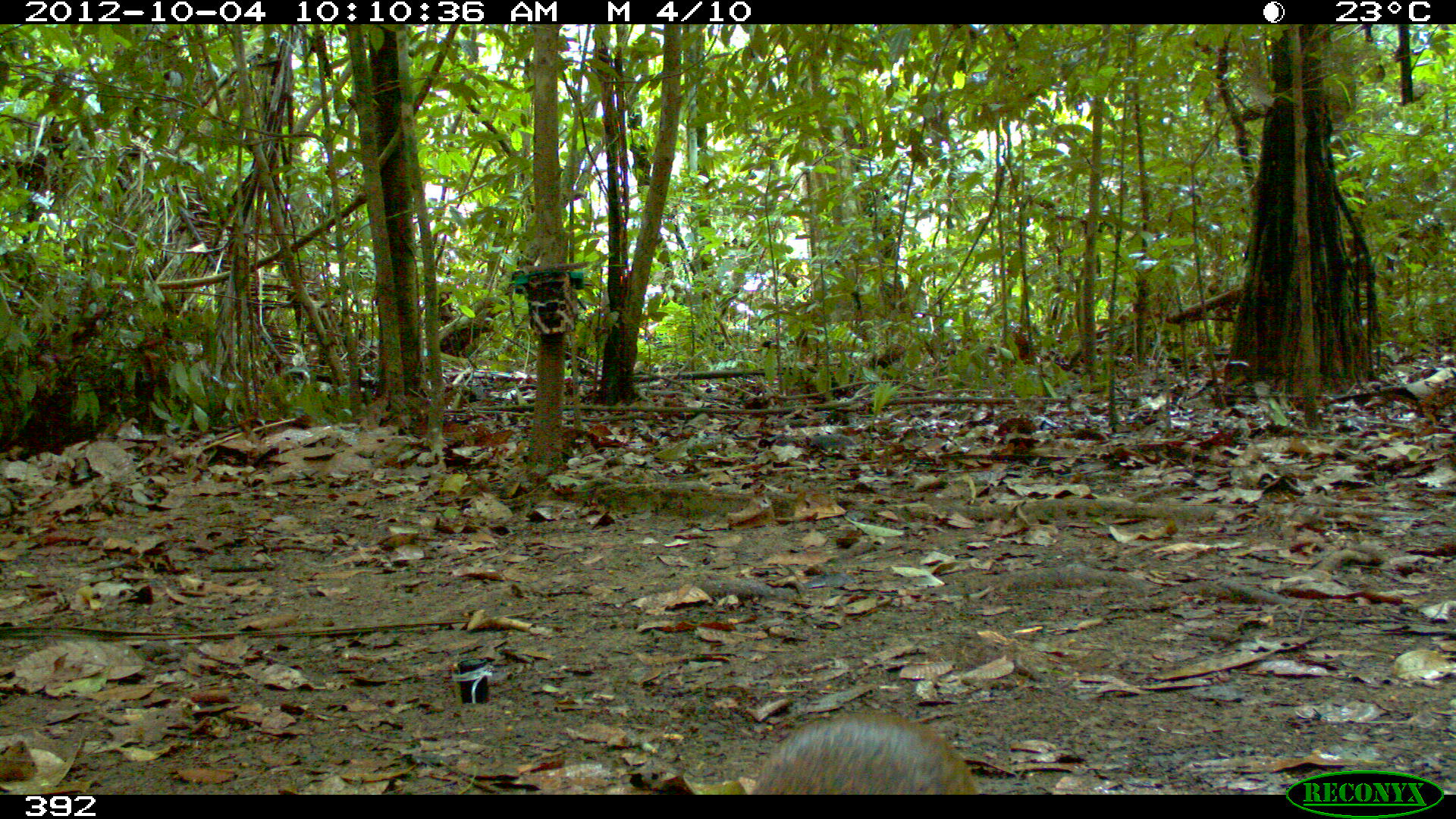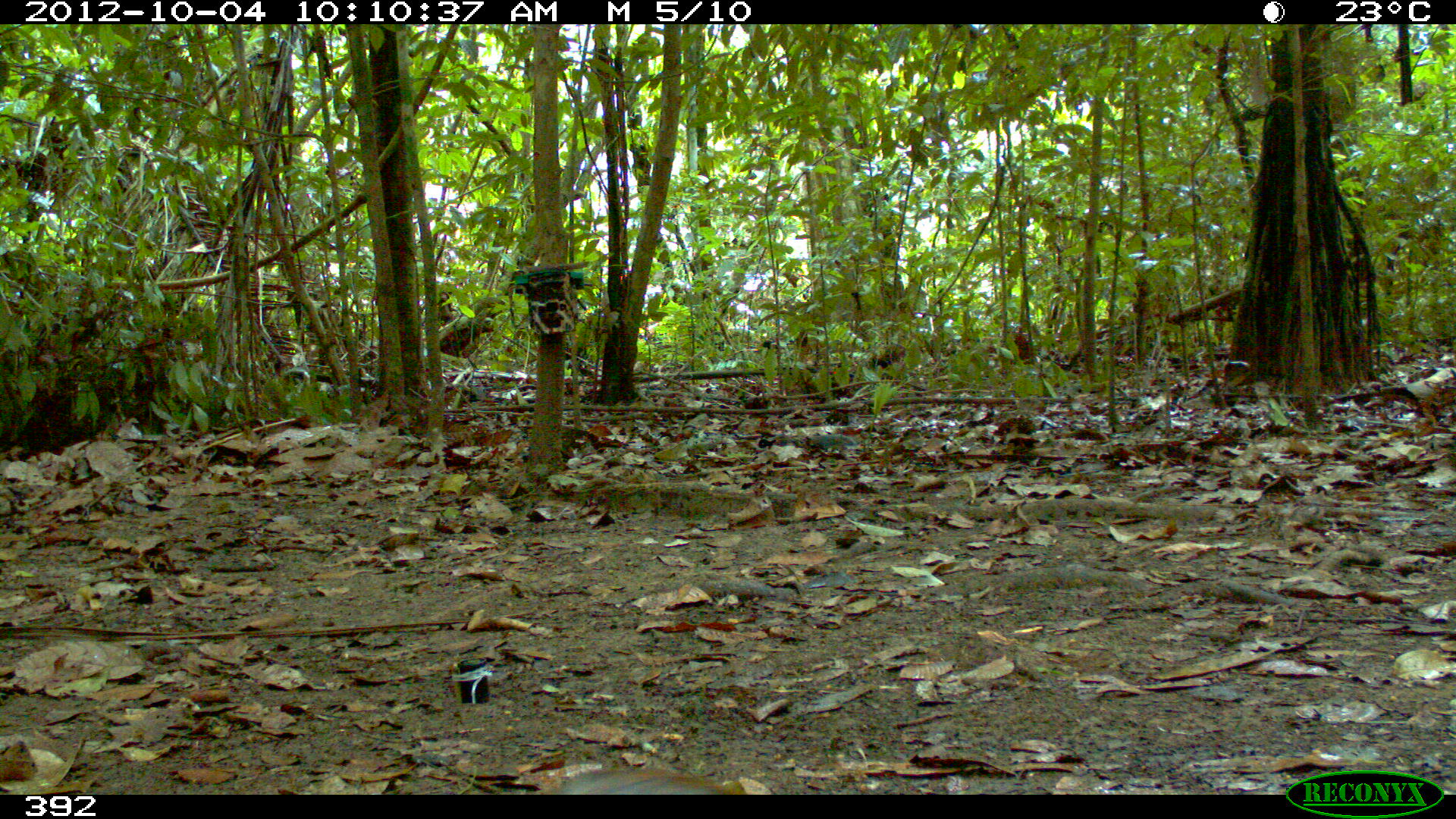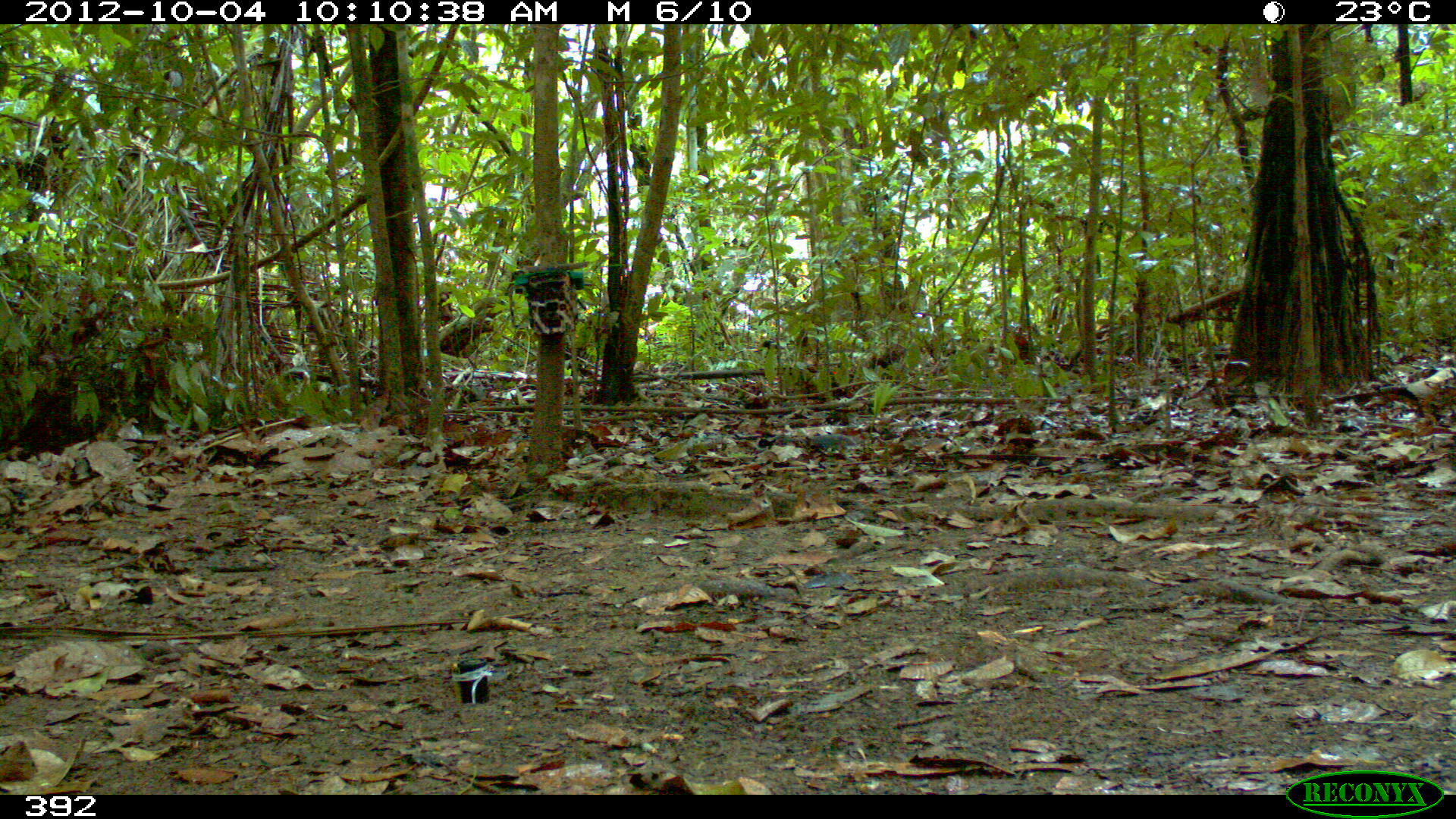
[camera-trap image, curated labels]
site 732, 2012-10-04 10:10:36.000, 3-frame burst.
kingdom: Animalia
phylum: Chordata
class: Mammalia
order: Rodentia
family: Dasyproctidae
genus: Dasyprocta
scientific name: Dasyprocta punctata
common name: central american agouti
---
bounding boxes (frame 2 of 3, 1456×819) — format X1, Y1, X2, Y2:
dasyprocta punctata: 542, 768, 748, 795